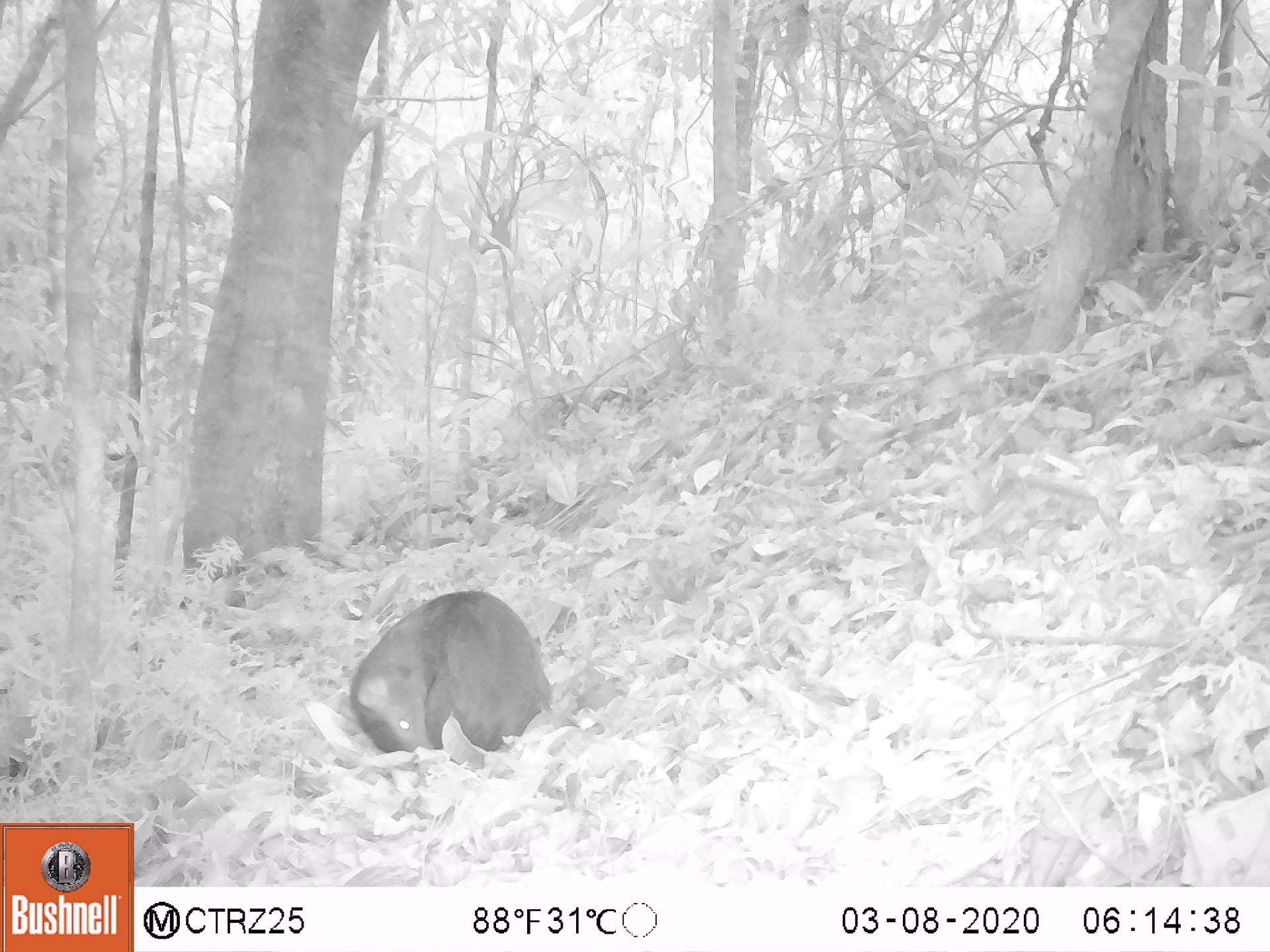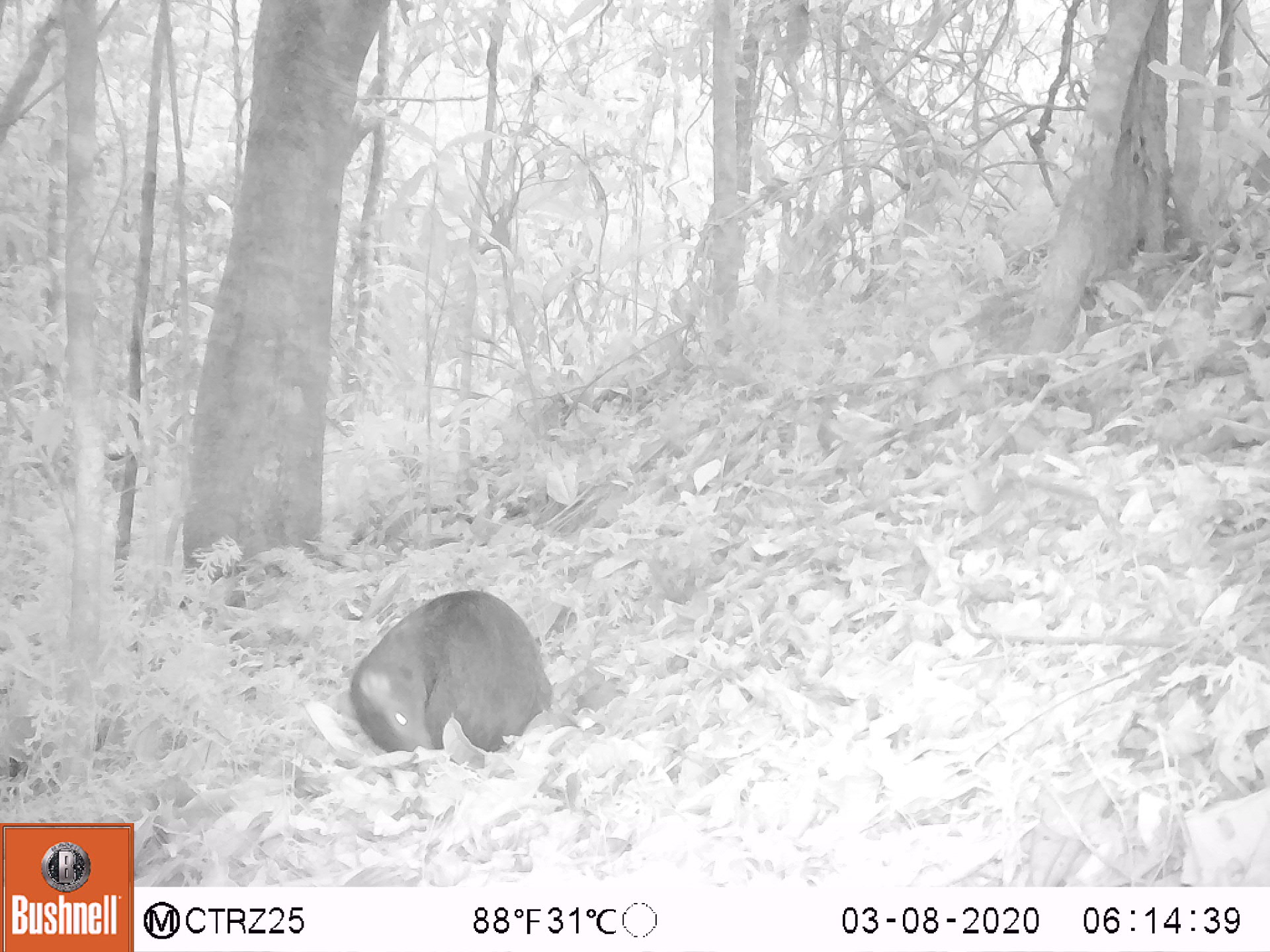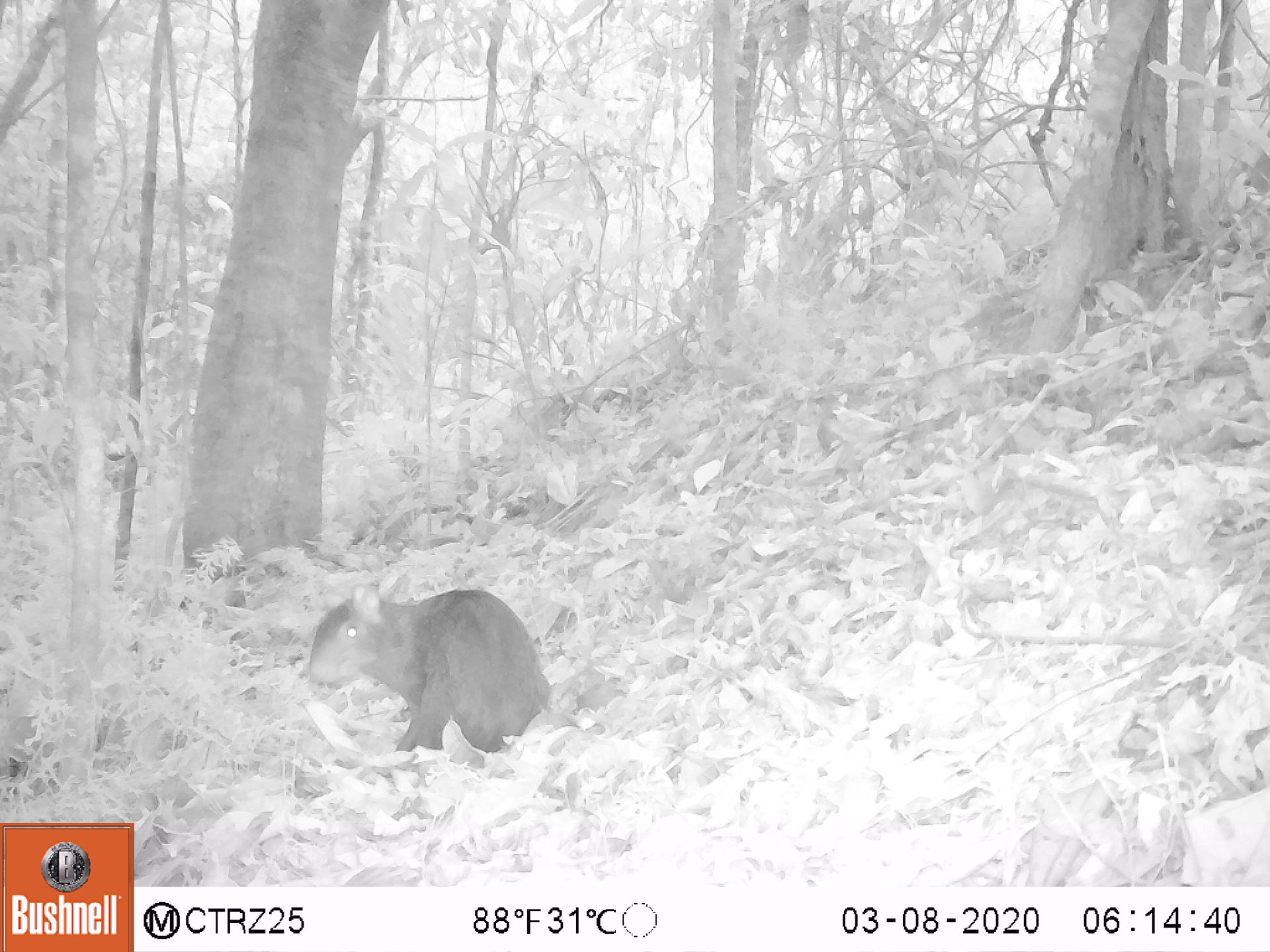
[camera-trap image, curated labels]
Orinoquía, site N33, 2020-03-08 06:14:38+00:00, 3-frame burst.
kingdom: Animalia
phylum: Chordata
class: Mammalia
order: Rodentia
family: Dasyproctidae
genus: Dasyprocta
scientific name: Dasyprocta fuliginosa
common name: black agouti